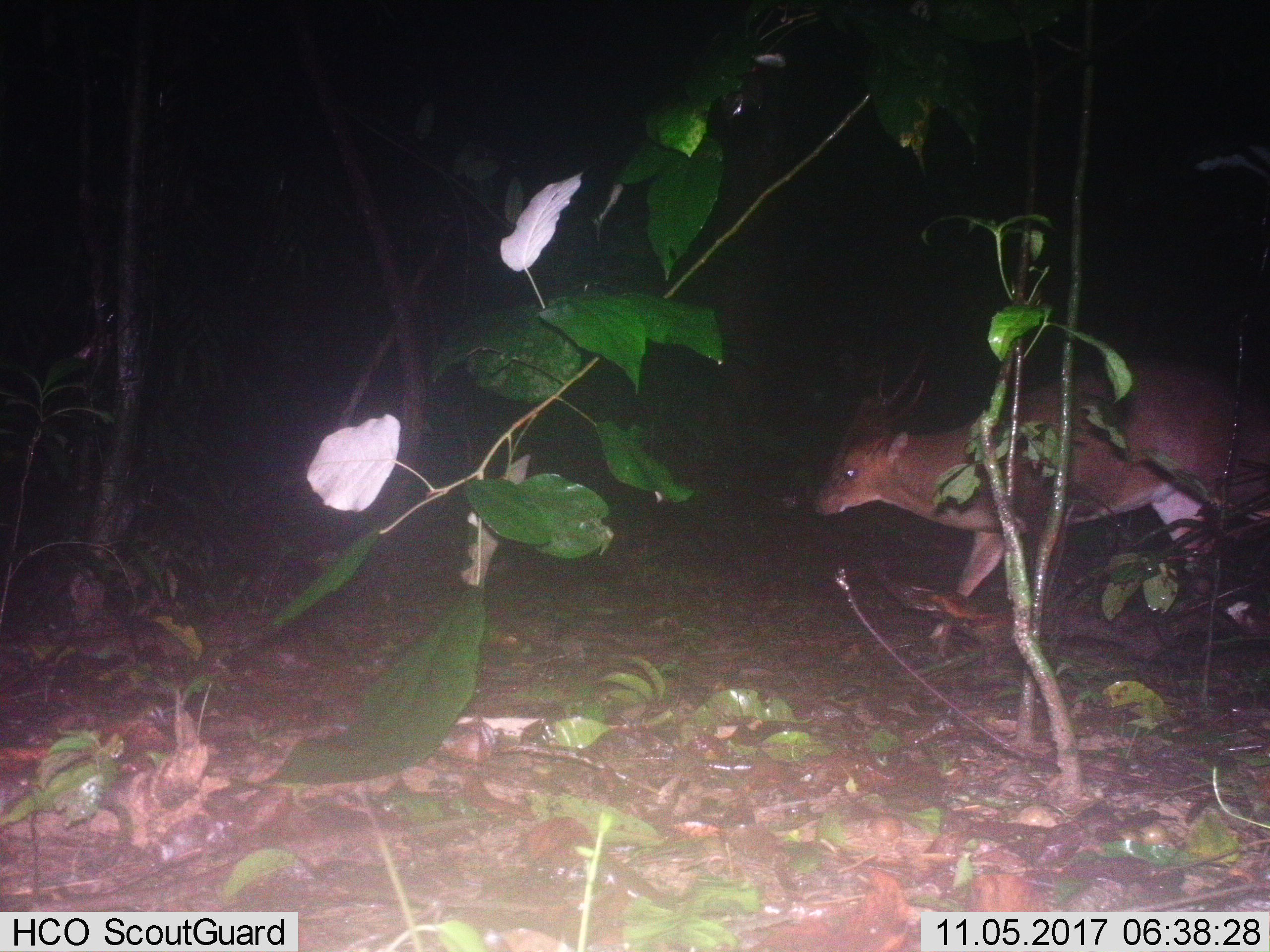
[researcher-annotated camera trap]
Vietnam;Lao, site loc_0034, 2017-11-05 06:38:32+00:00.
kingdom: Animalia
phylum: Chordata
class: Mammalia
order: Artiodactyla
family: Cervidae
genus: Muntiacus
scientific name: Muntiacus vuquangensis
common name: large-antlered muntjac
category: large antlered muntjac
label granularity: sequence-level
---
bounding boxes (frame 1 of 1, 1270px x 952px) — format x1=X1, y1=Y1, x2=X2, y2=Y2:
large antlered muntjac: x1=810, y1=364, x2=1270, y2=631